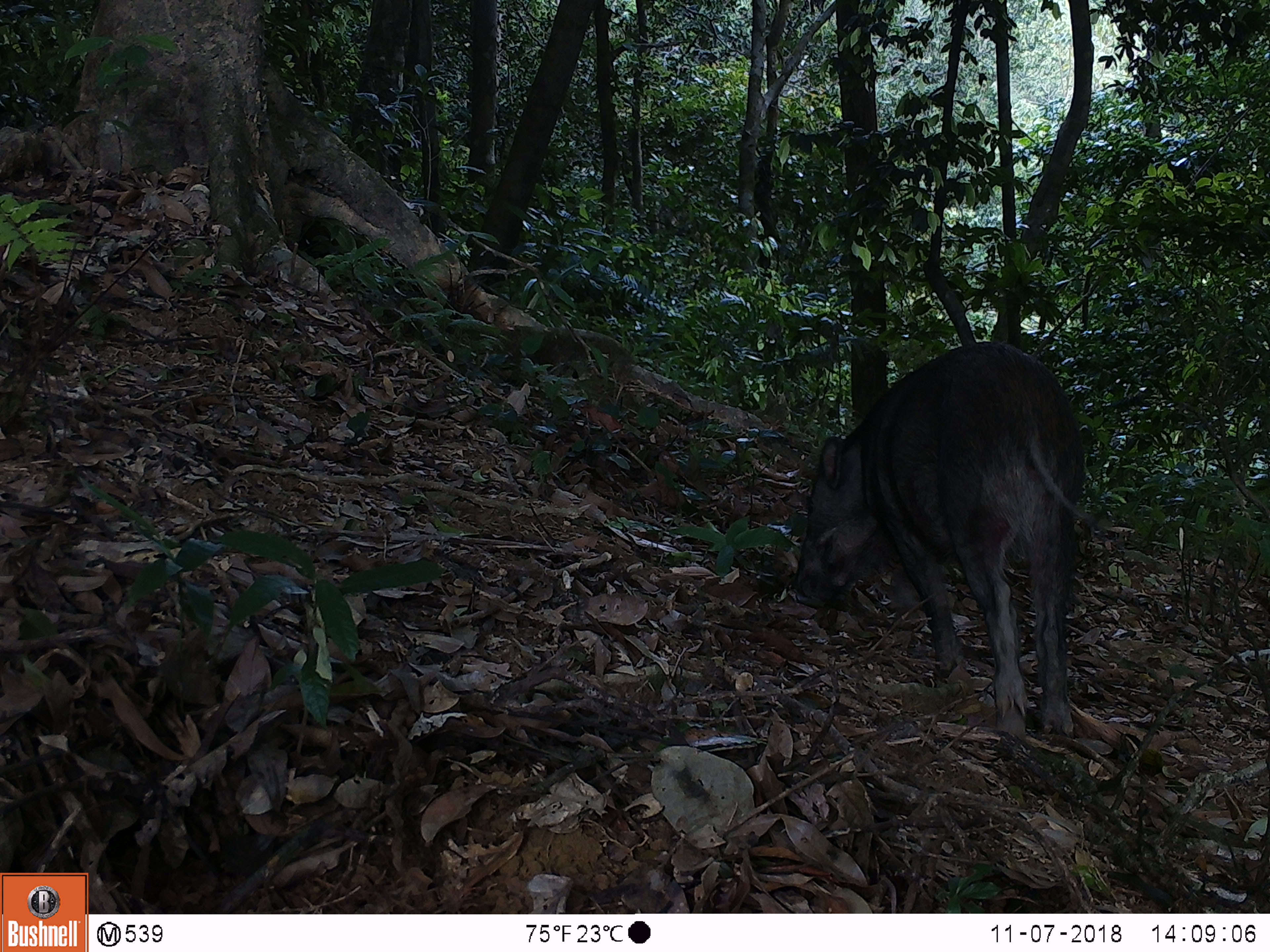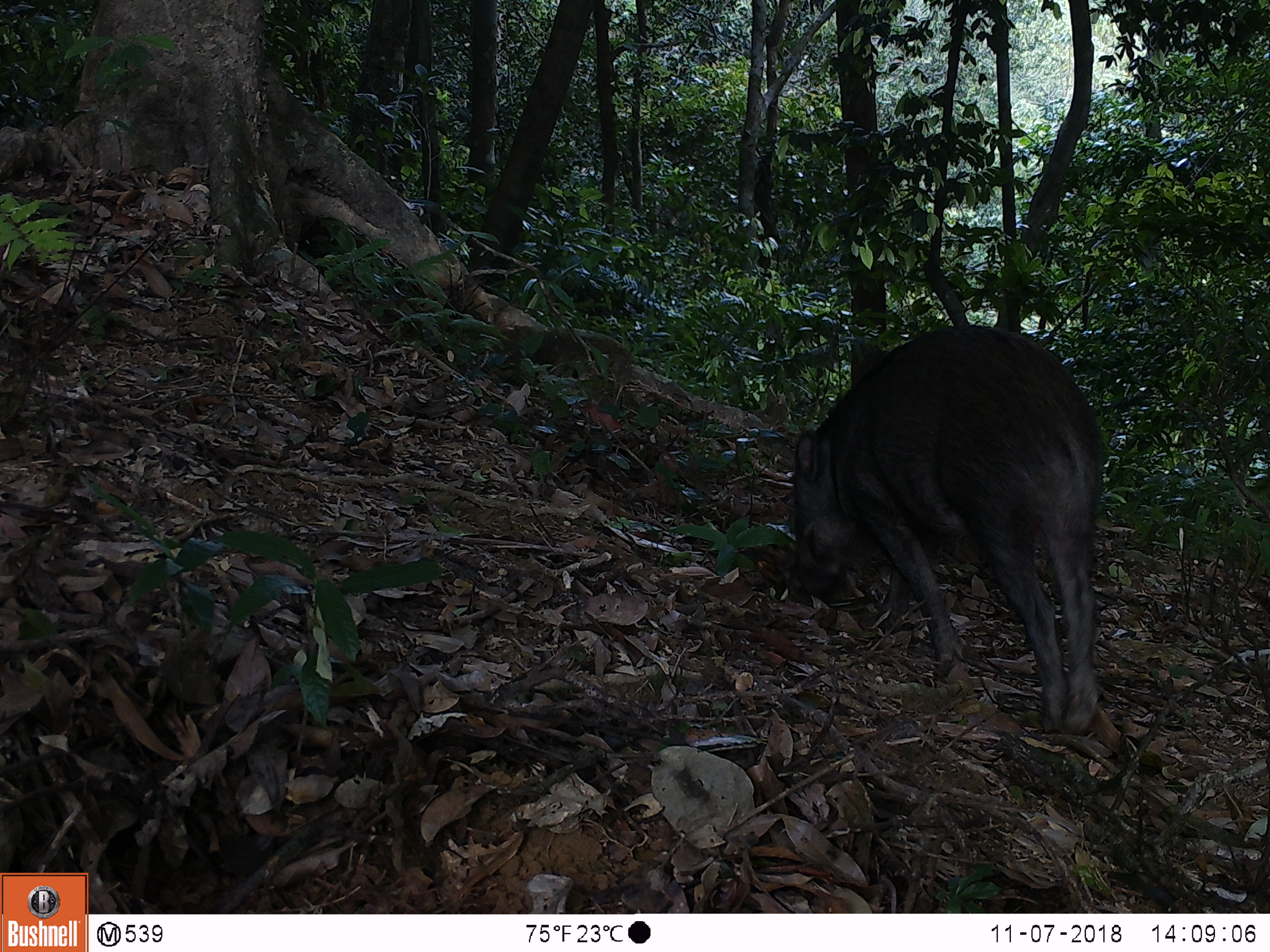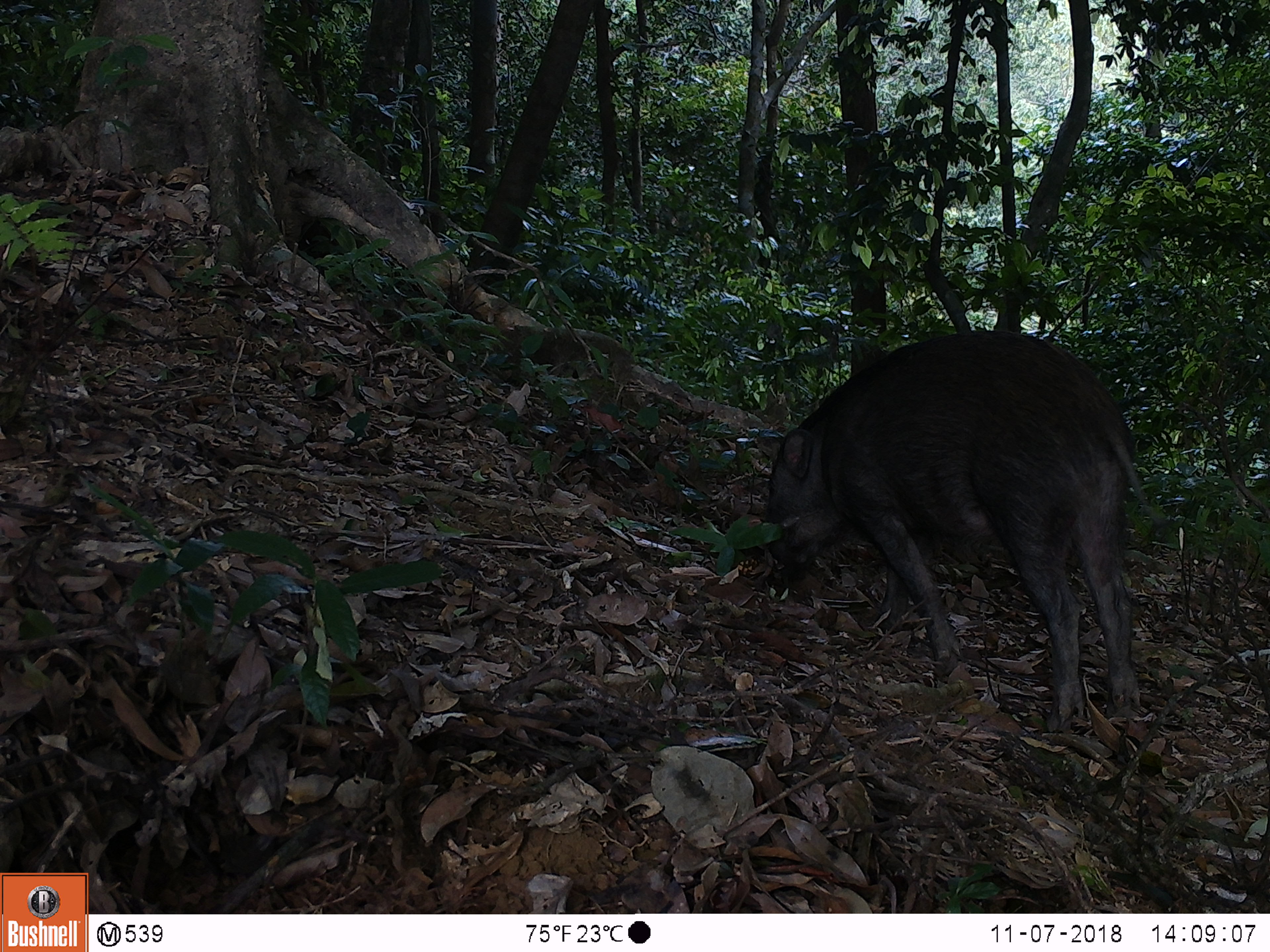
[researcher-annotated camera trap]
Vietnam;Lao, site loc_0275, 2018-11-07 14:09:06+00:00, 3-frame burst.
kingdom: Animalia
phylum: Chordata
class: Mammalia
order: Artiodactyla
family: Suidae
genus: Sus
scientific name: Sus scrofa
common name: eurasian wild pig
Eurasian wild pig (Sus scrofa). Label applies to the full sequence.